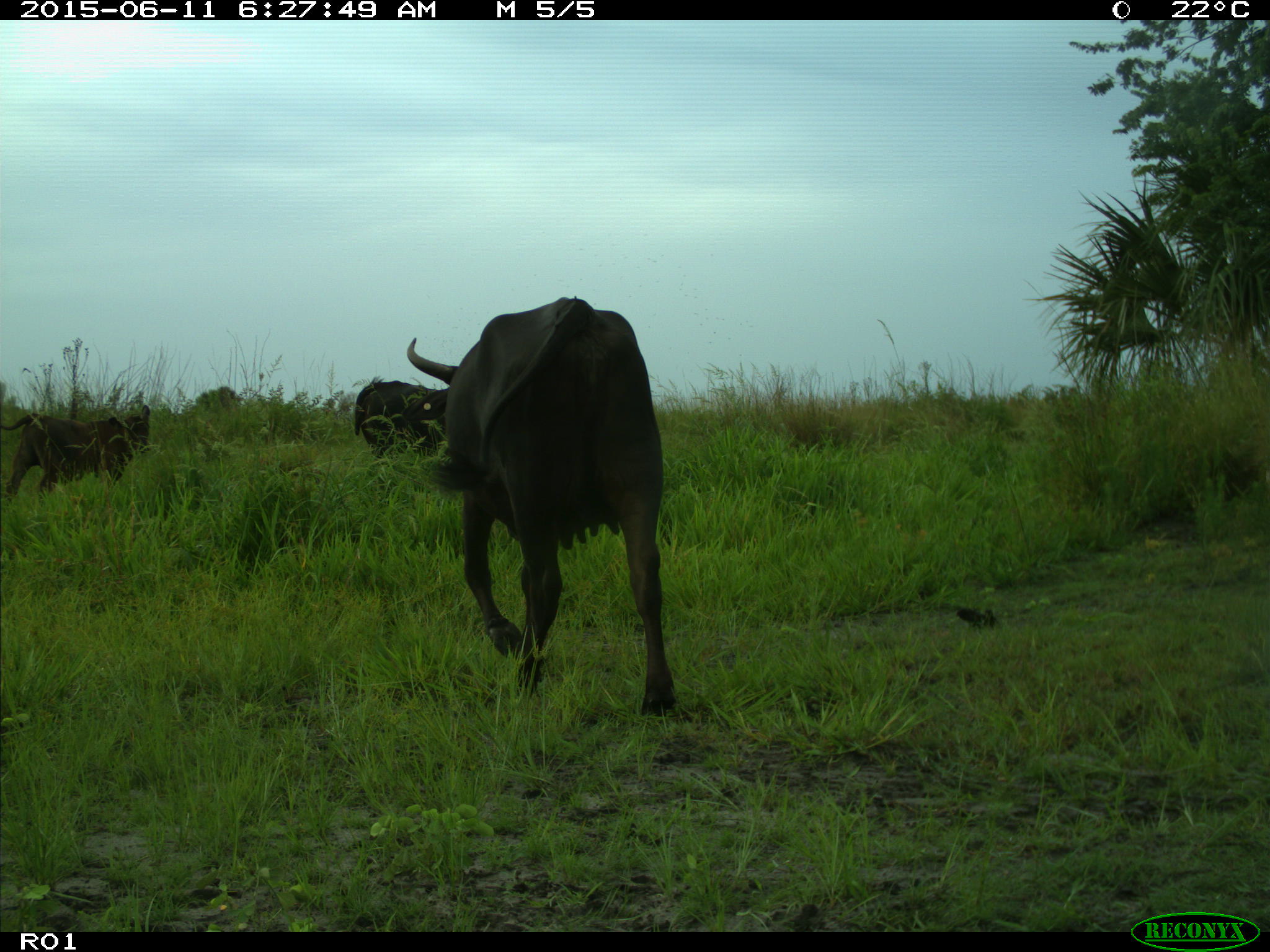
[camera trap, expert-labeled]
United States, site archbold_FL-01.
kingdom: Animalia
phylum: Chordata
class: Mammalia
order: Artiodactyla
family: Bovidae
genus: Bos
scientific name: Bos taurus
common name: domestic cow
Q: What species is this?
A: Bos taurus (domestic cow).